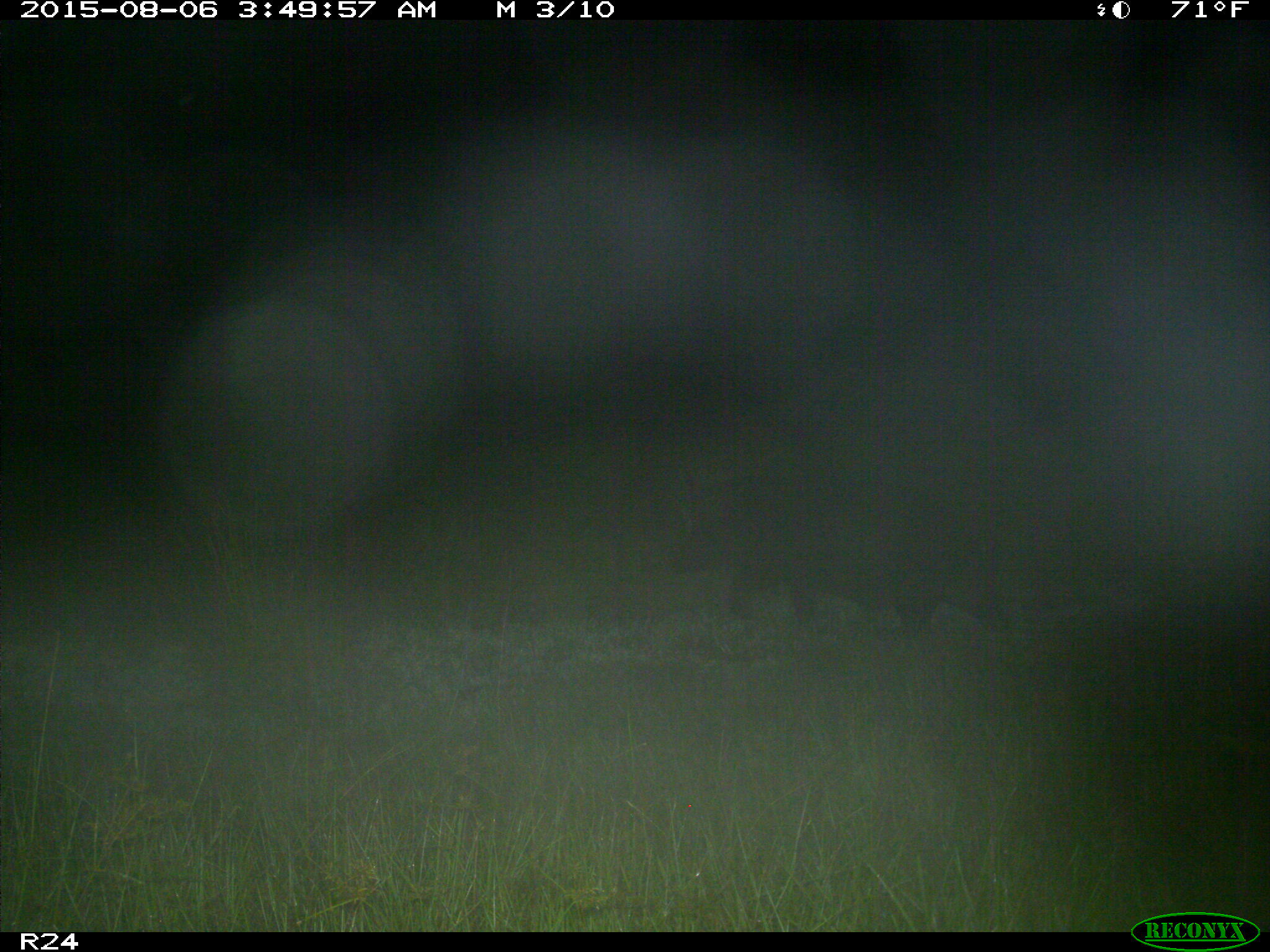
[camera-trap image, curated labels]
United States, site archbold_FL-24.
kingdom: Animalia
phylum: Chordata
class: Mammalia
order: Artiodactyla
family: Suidae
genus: Sus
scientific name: Sus scrofa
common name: wild boar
Sus scrofa (wild boar).